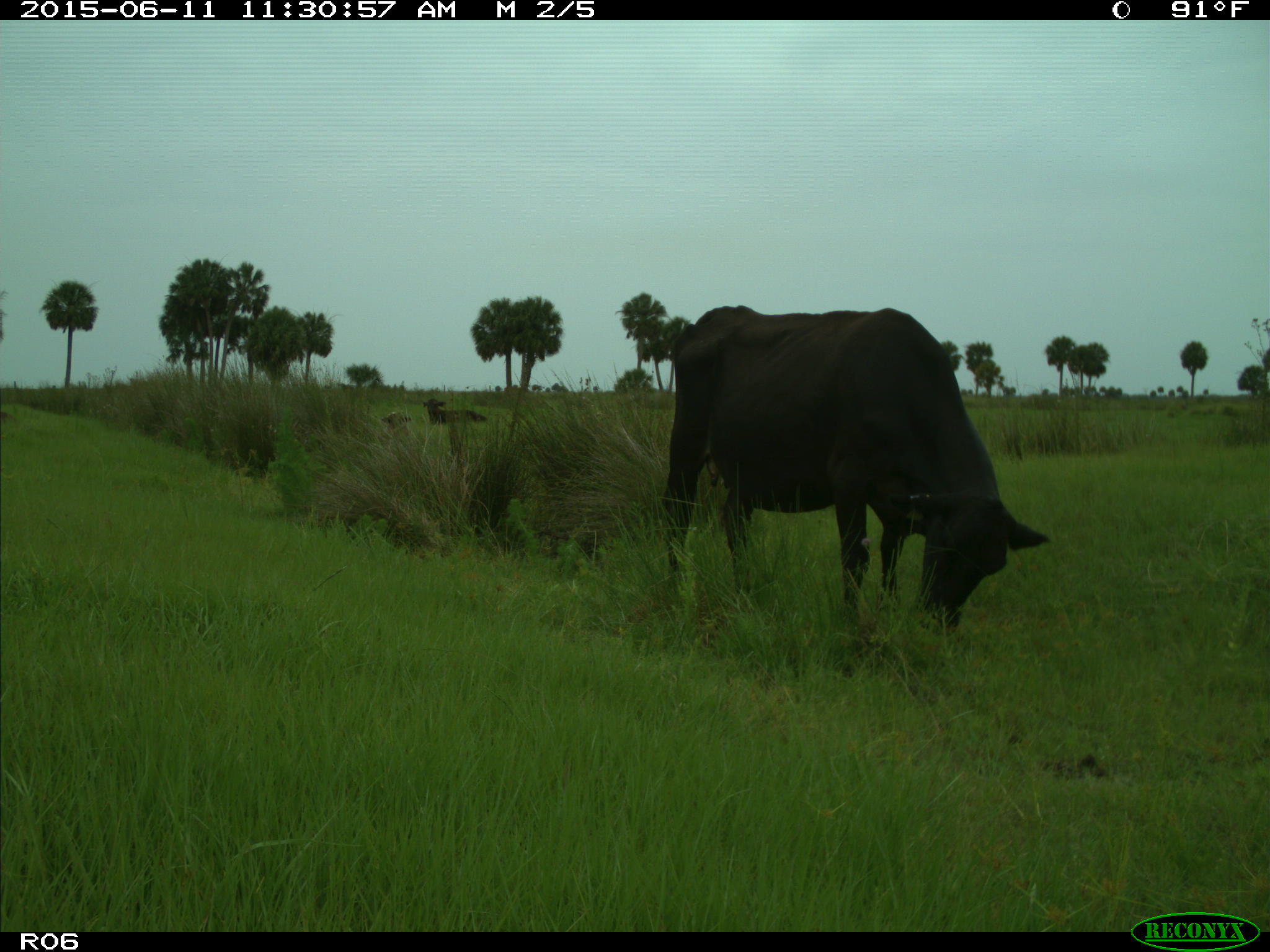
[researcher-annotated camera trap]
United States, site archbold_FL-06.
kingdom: Animalia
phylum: Chordata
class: Mammalia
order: Artiodactyla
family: Bovidae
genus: Bos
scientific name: Bos taurus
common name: domestic cow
Bos taurus (domestic cow).